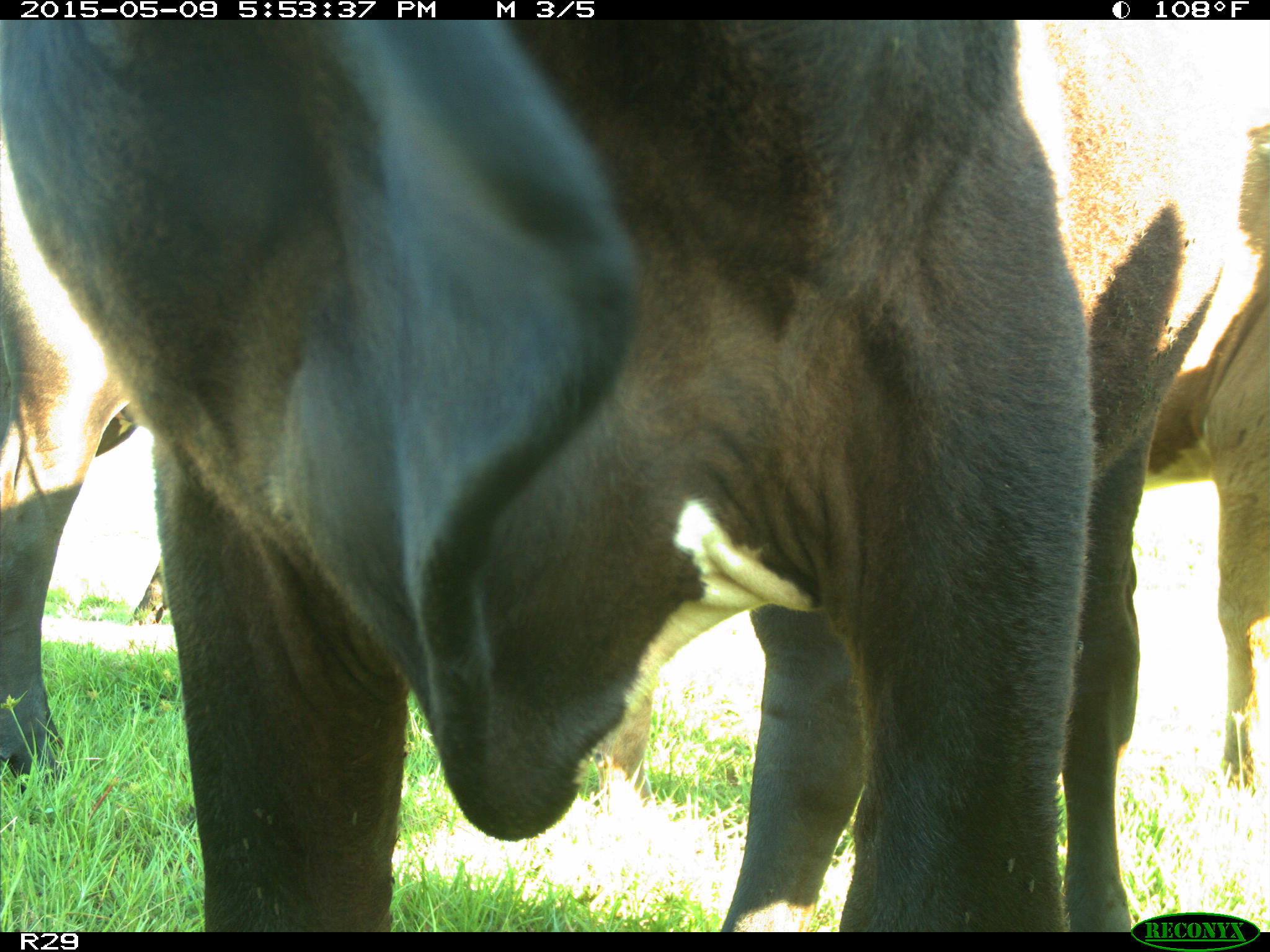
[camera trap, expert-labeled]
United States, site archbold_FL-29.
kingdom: Animalia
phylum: Chordata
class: Mammalia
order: Artiodactyla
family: Bovidae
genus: Bos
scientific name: Bos taurus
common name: domestic cow